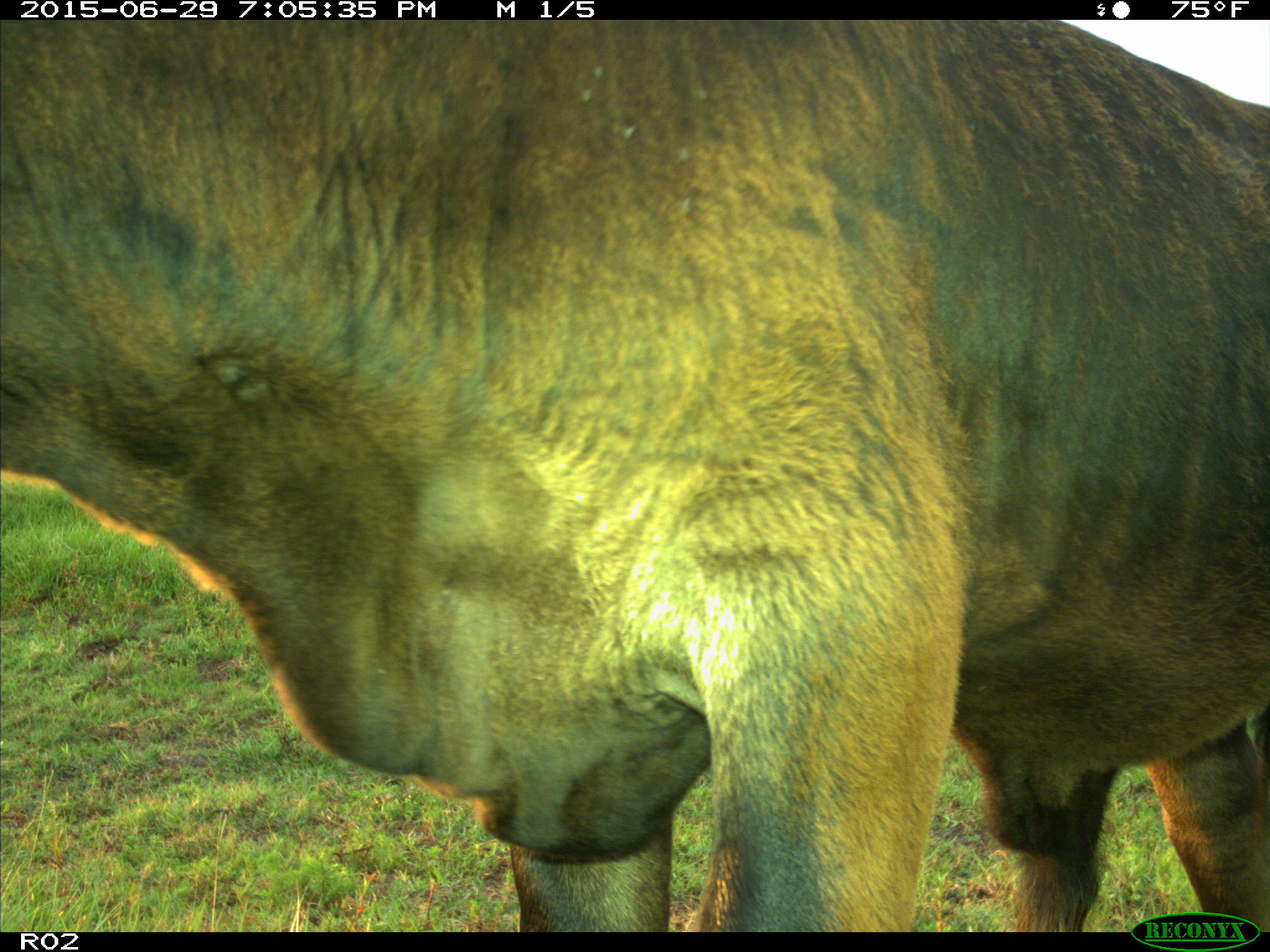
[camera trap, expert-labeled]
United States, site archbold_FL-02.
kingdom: Animalia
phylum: Chordata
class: Mammalia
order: Artiodactyla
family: Bovidae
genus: Bos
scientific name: Bos taurus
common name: domestic cow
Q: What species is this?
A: Bos taurus (domestic cow).